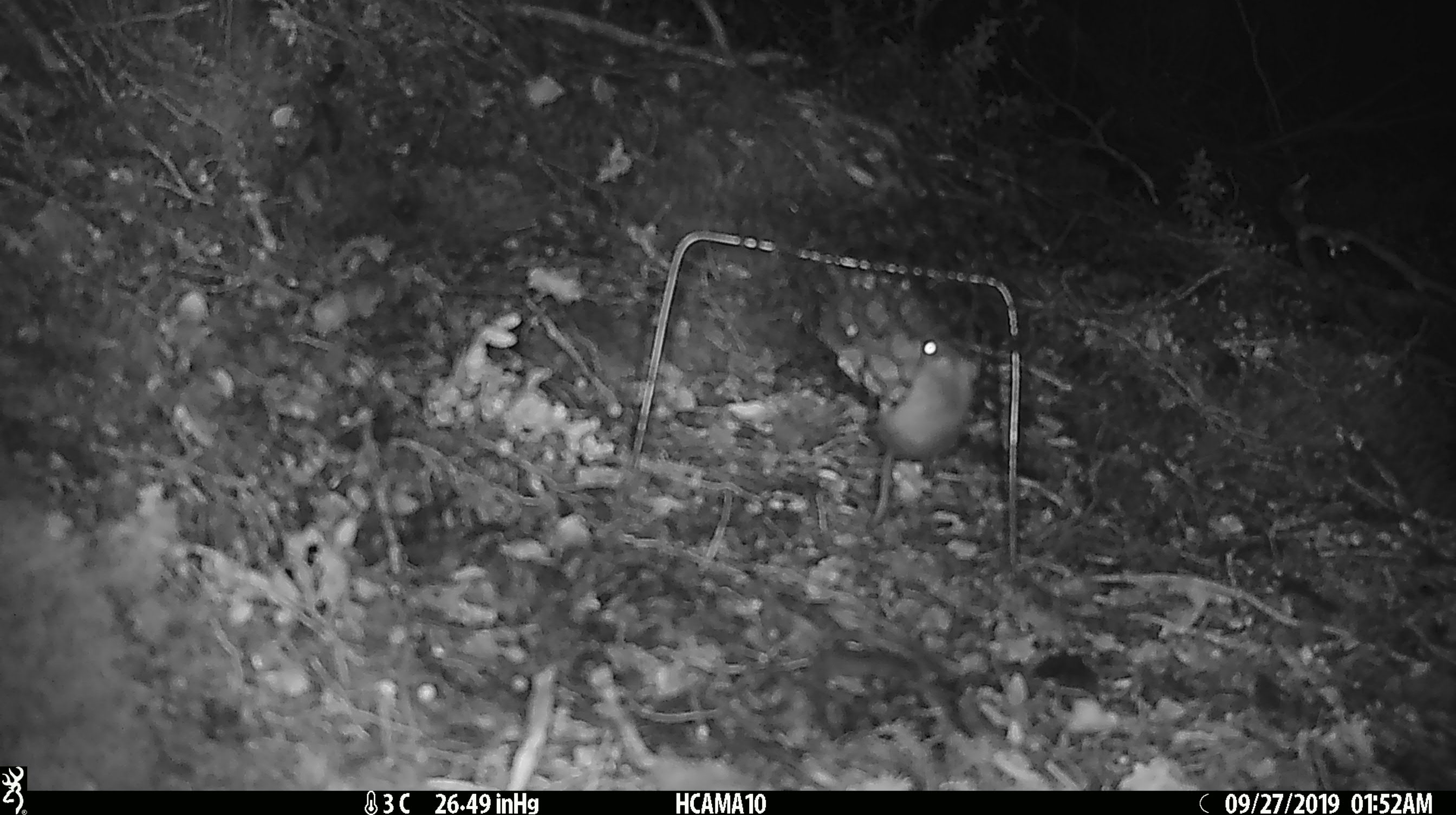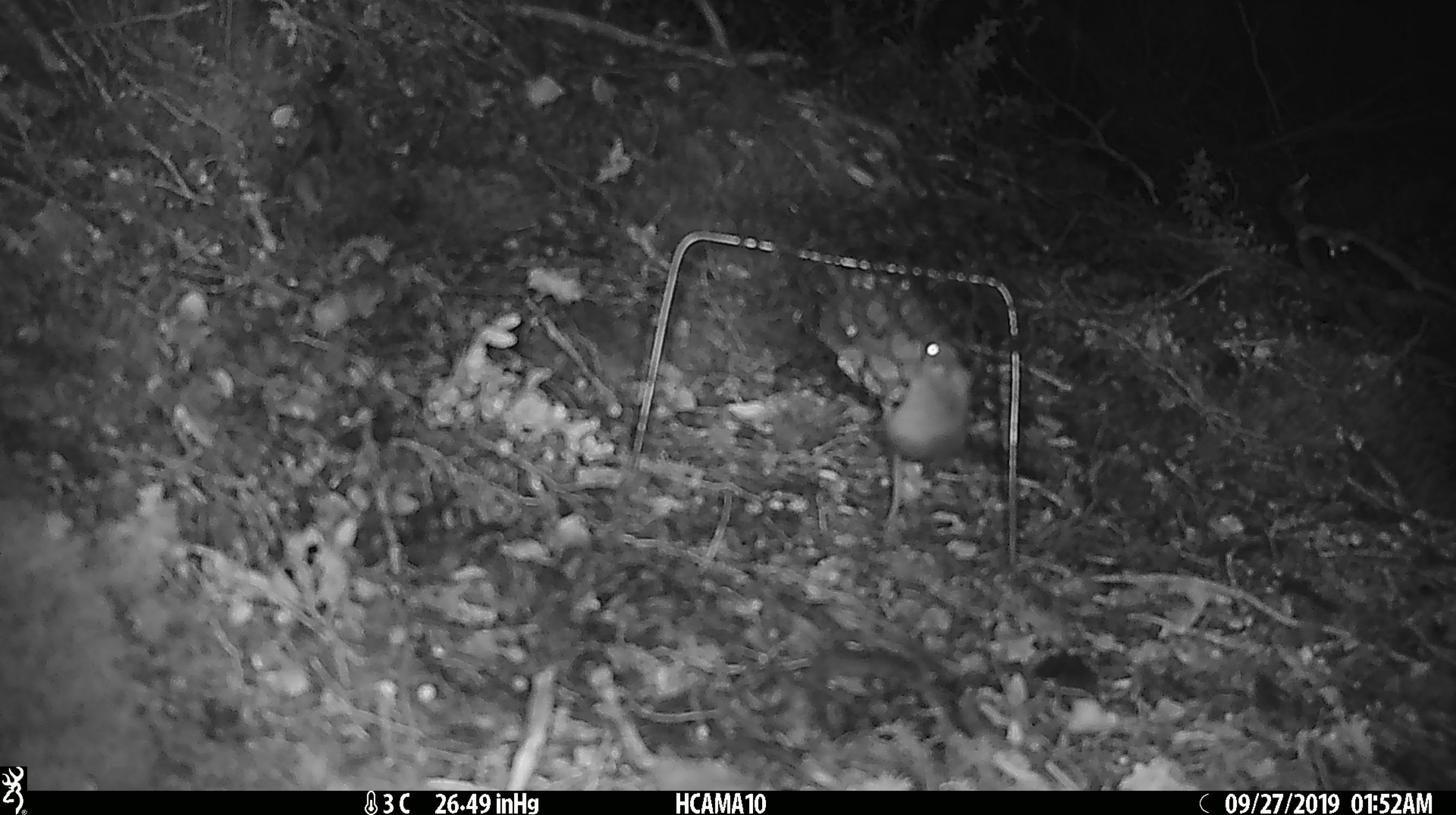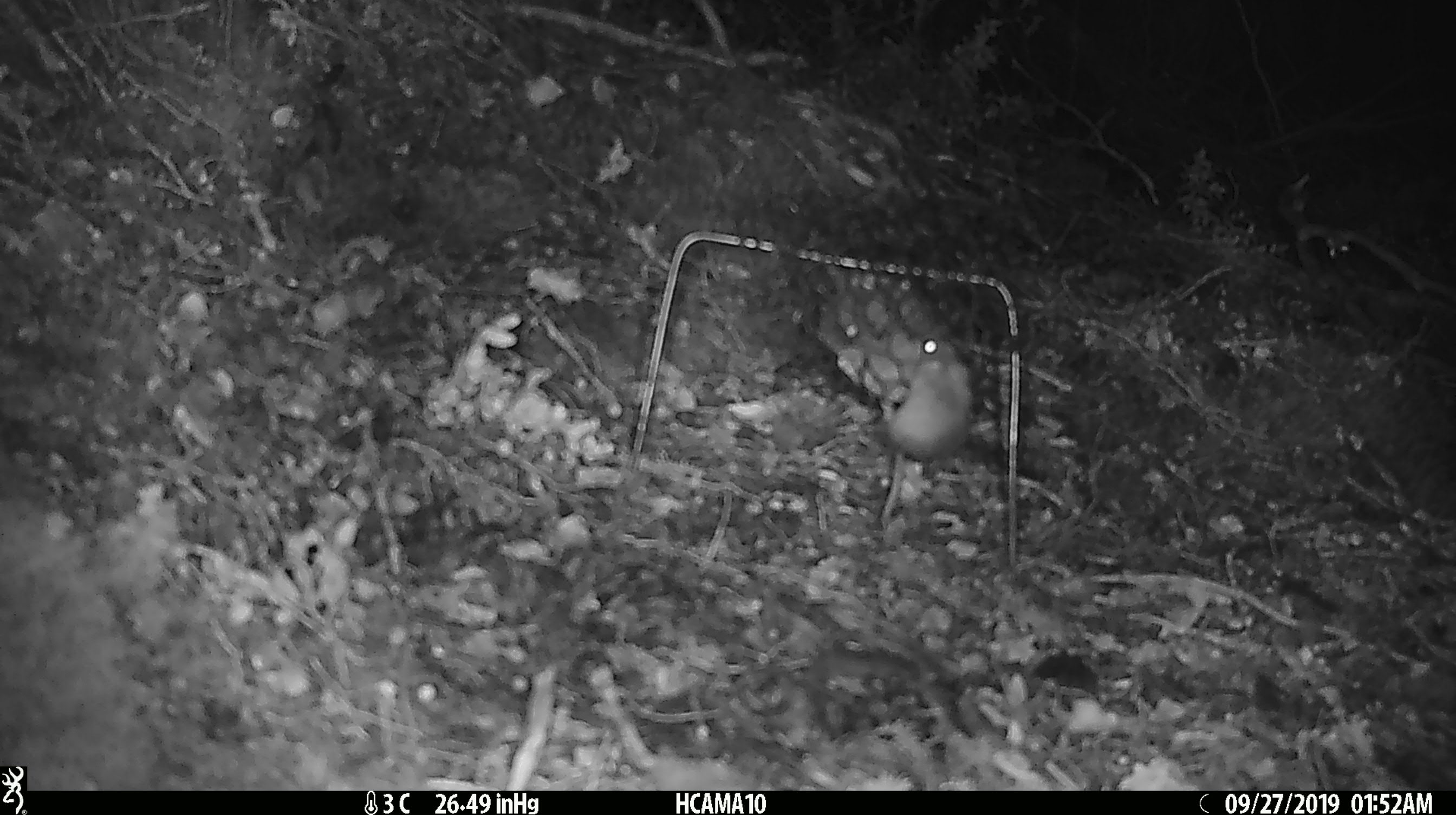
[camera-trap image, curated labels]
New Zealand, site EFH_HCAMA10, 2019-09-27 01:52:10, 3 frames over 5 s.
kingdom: Animalia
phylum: Chordata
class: Mammalia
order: Rodentia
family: Muridae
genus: Mus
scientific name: Mus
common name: mouse